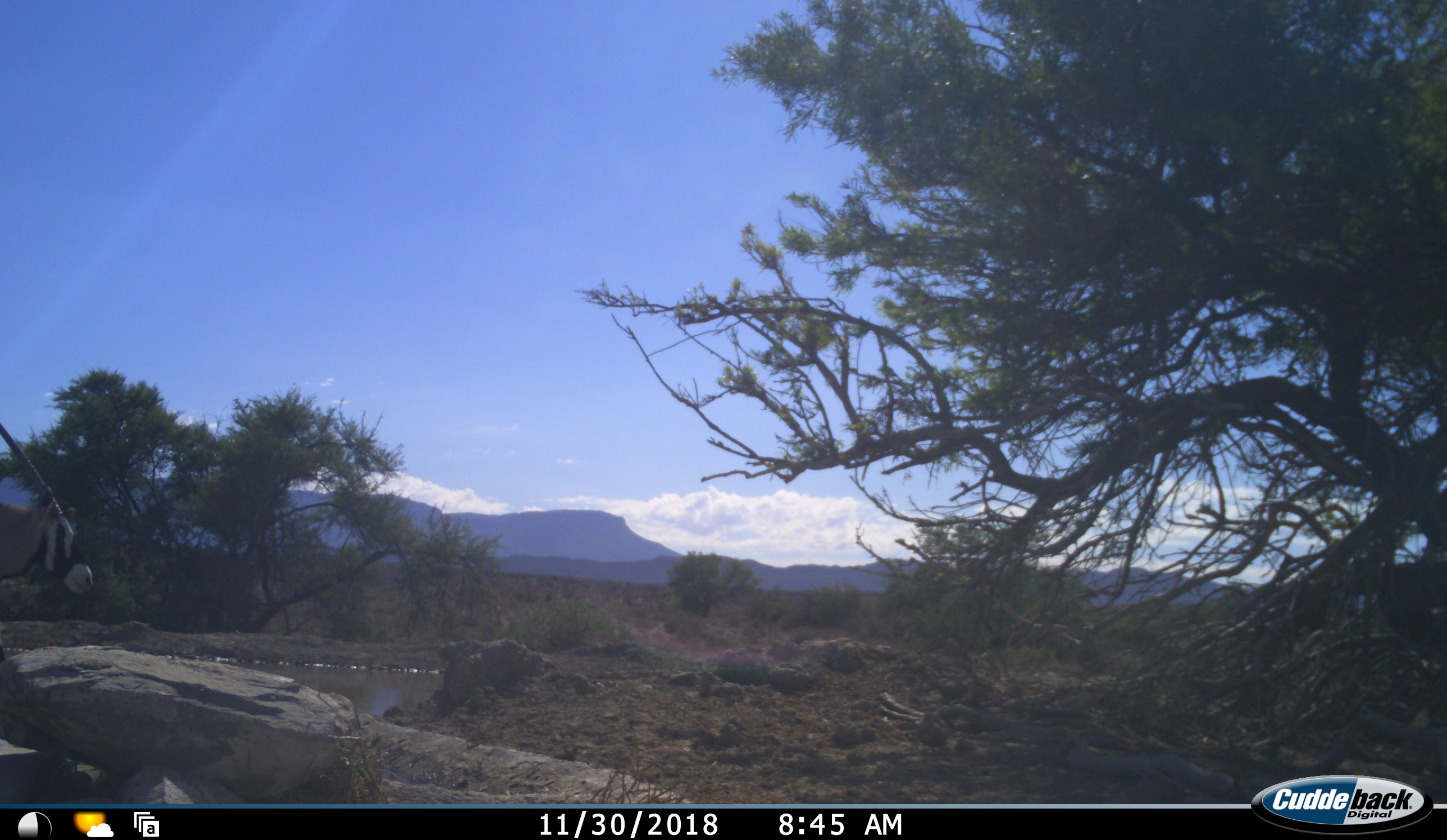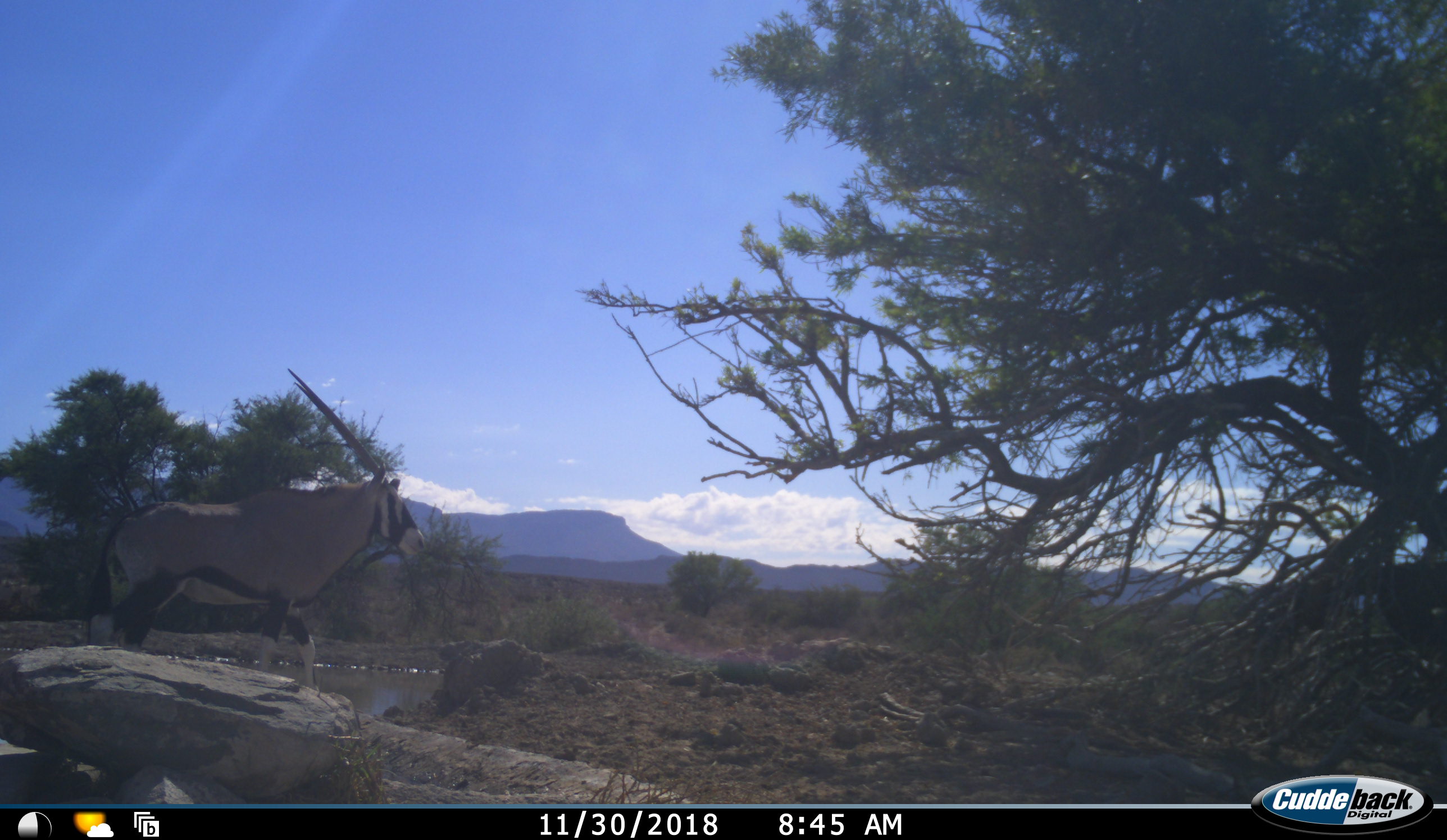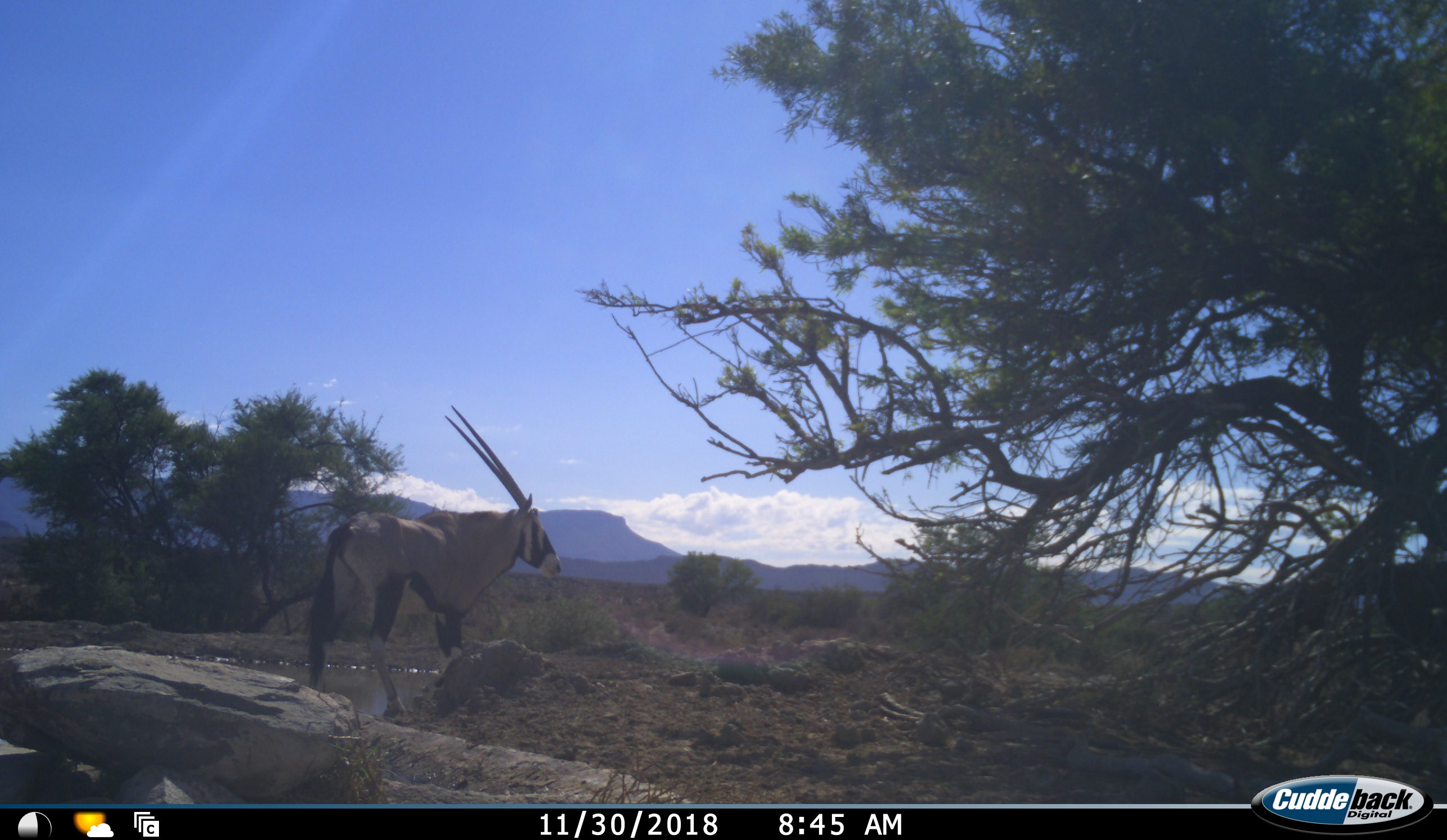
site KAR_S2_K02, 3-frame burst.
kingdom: Animalia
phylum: Chordata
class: Mammalia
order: Artiodactyla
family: Bovidae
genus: Oryx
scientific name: Oryx gazella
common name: gemsbok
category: oryx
Oryx (gemsbok) (Oryx gazella), count 1. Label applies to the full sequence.